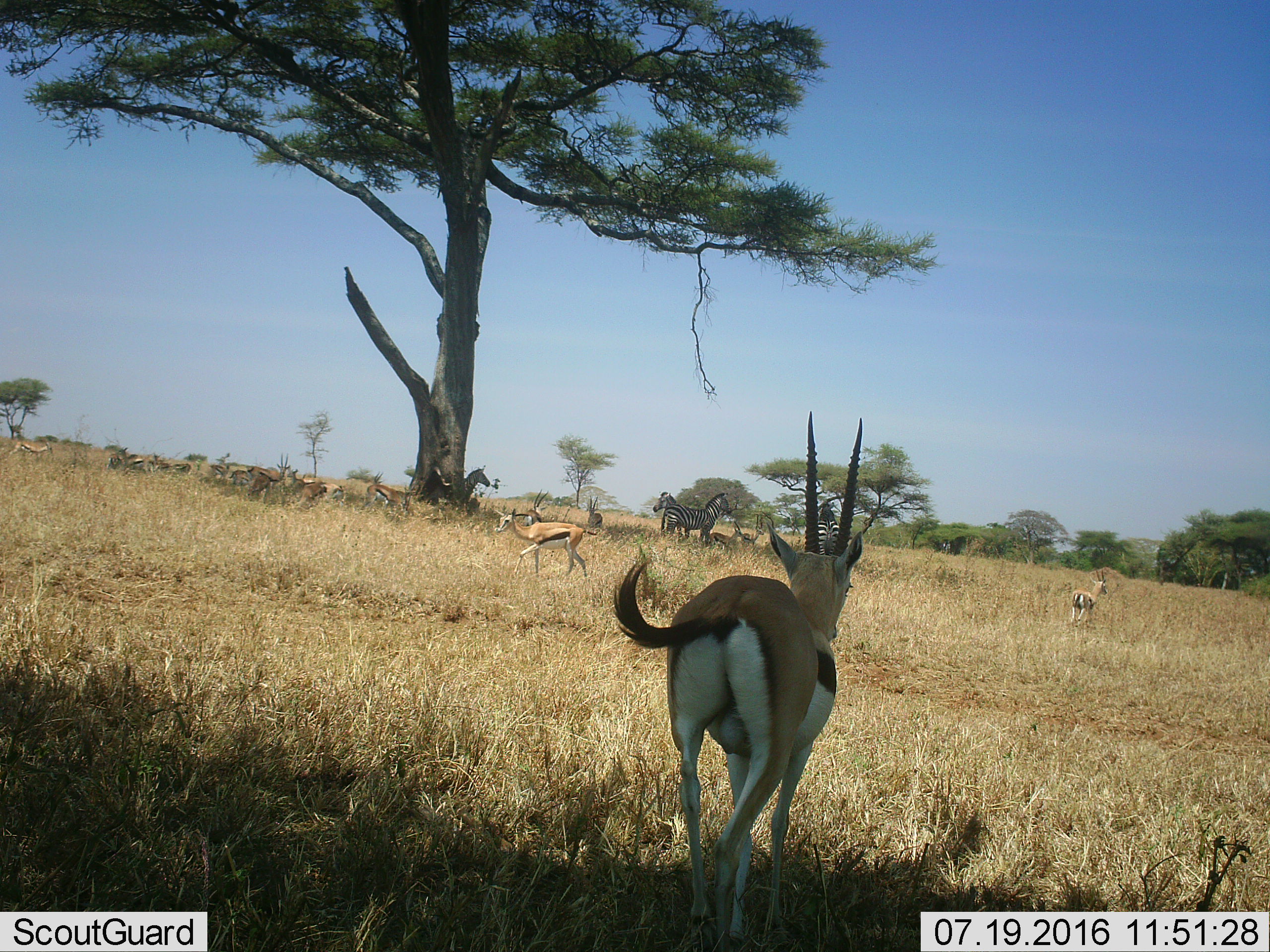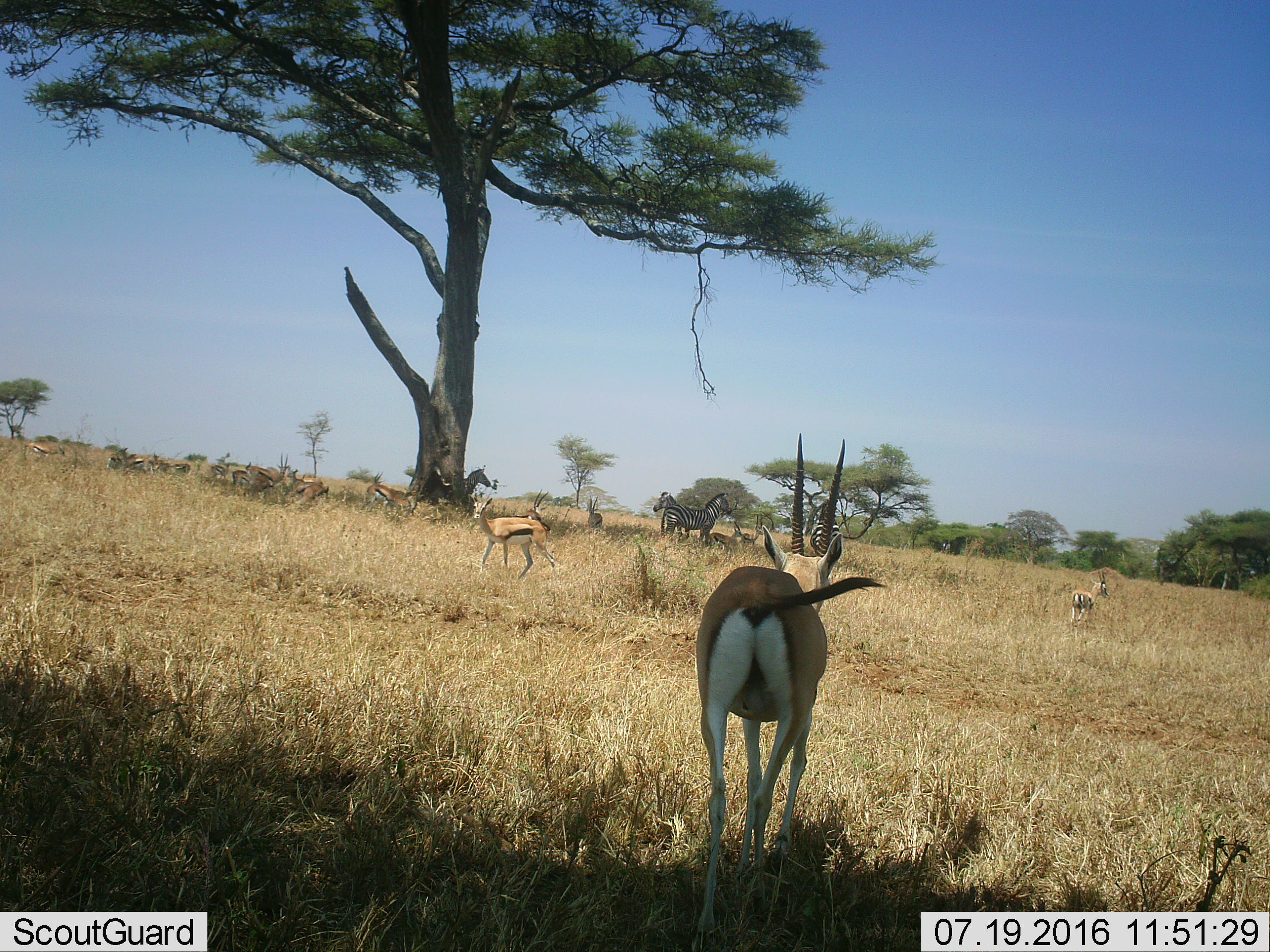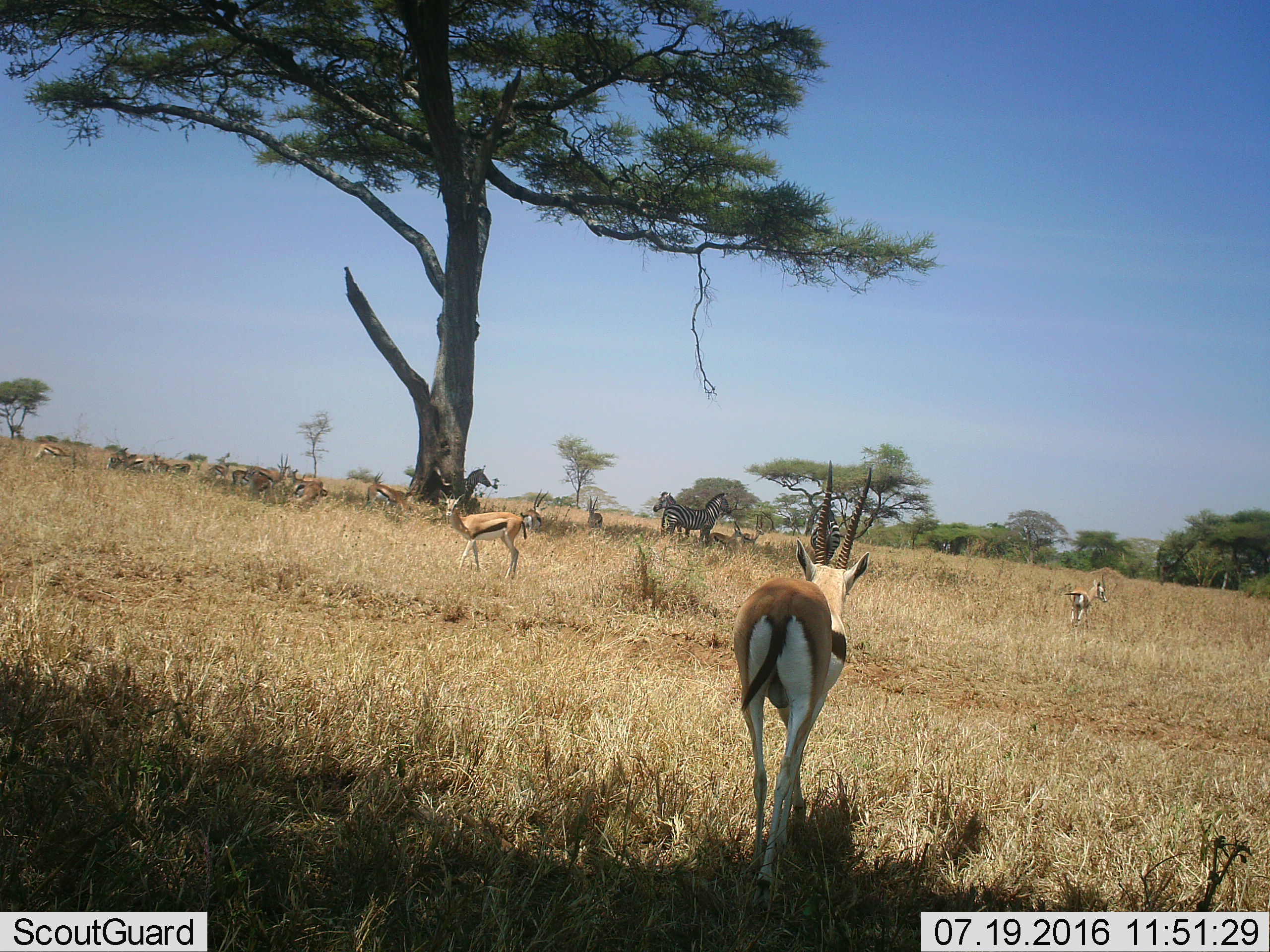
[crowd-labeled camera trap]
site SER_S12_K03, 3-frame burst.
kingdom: Animalia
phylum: Chordata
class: Mammalia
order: Artiodactyla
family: Bovidae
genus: Eudorcas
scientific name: Eudorcas thomsonii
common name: thomson's gazelle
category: gazellethomsons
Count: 11-50.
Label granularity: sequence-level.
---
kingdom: Animalia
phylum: Chordata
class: Mammalia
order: Perissodactyla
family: Equidae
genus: Equus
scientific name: Equus quagga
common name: plains zebra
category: zebraplains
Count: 4.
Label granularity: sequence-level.